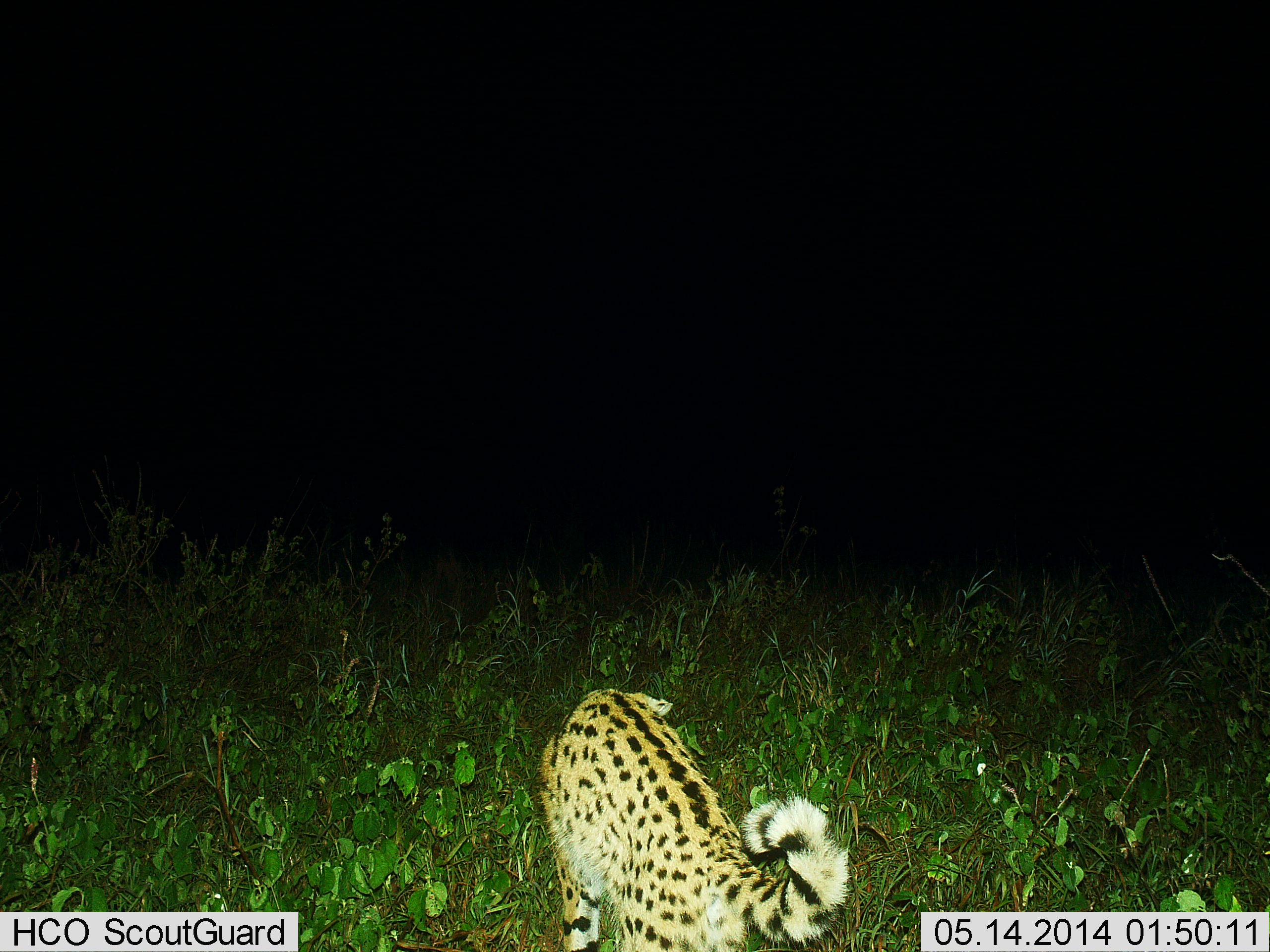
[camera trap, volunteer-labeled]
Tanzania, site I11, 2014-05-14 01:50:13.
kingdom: Animalia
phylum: Chordata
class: Mammalia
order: Carnivora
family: Felidae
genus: Leptailurus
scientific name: Leptailurus serval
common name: serval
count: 1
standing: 30%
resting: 10%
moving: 50%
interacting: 10%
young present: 0%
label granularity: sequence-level